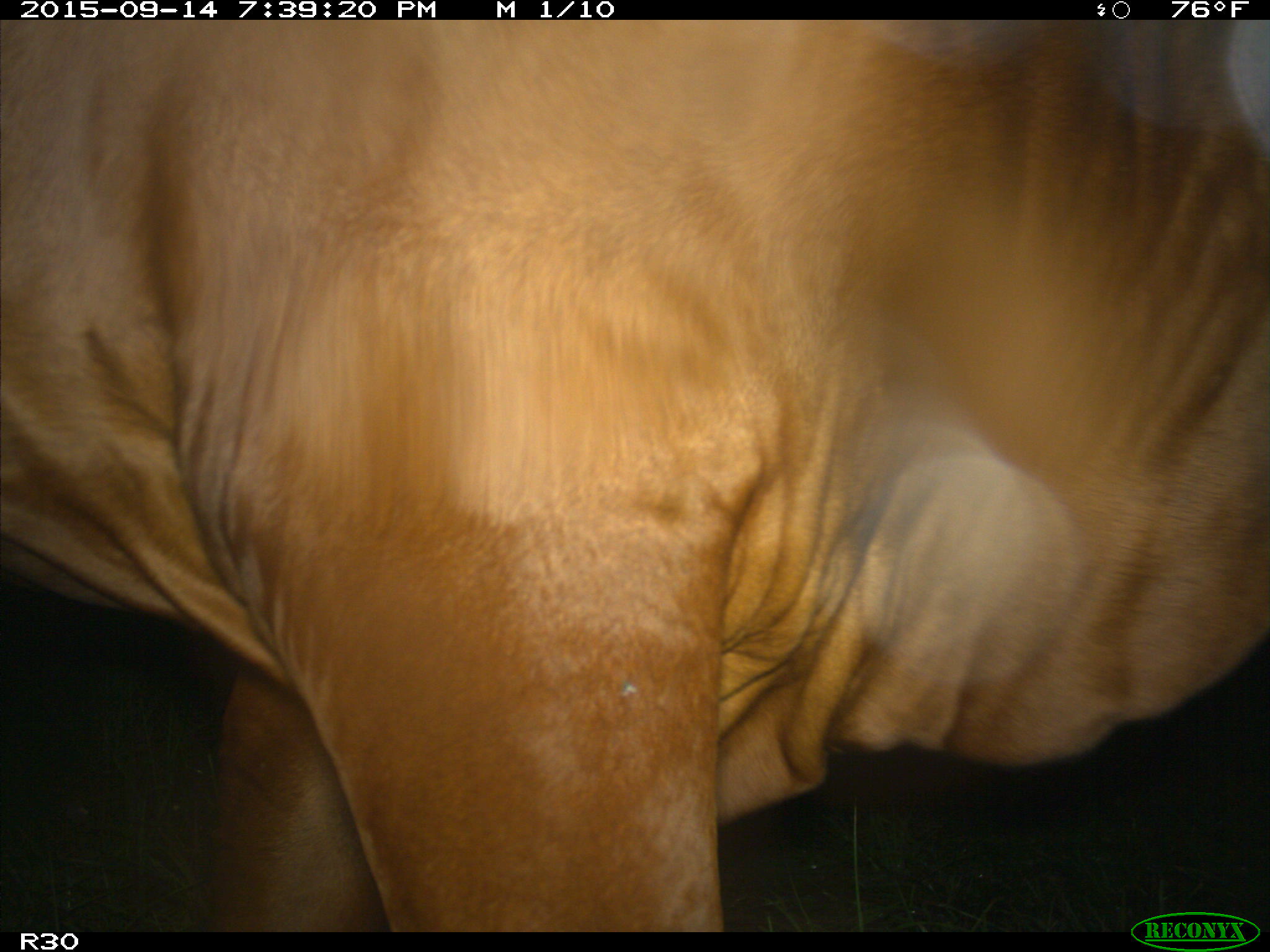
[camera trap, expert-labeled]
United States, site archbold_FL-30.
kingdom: Animalia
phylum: Chordata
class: Mammalia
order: Artiodactyla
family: Bovidae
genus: Bos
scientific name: Bos taurus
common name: domestic cow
Bos taurus (domestic cow).